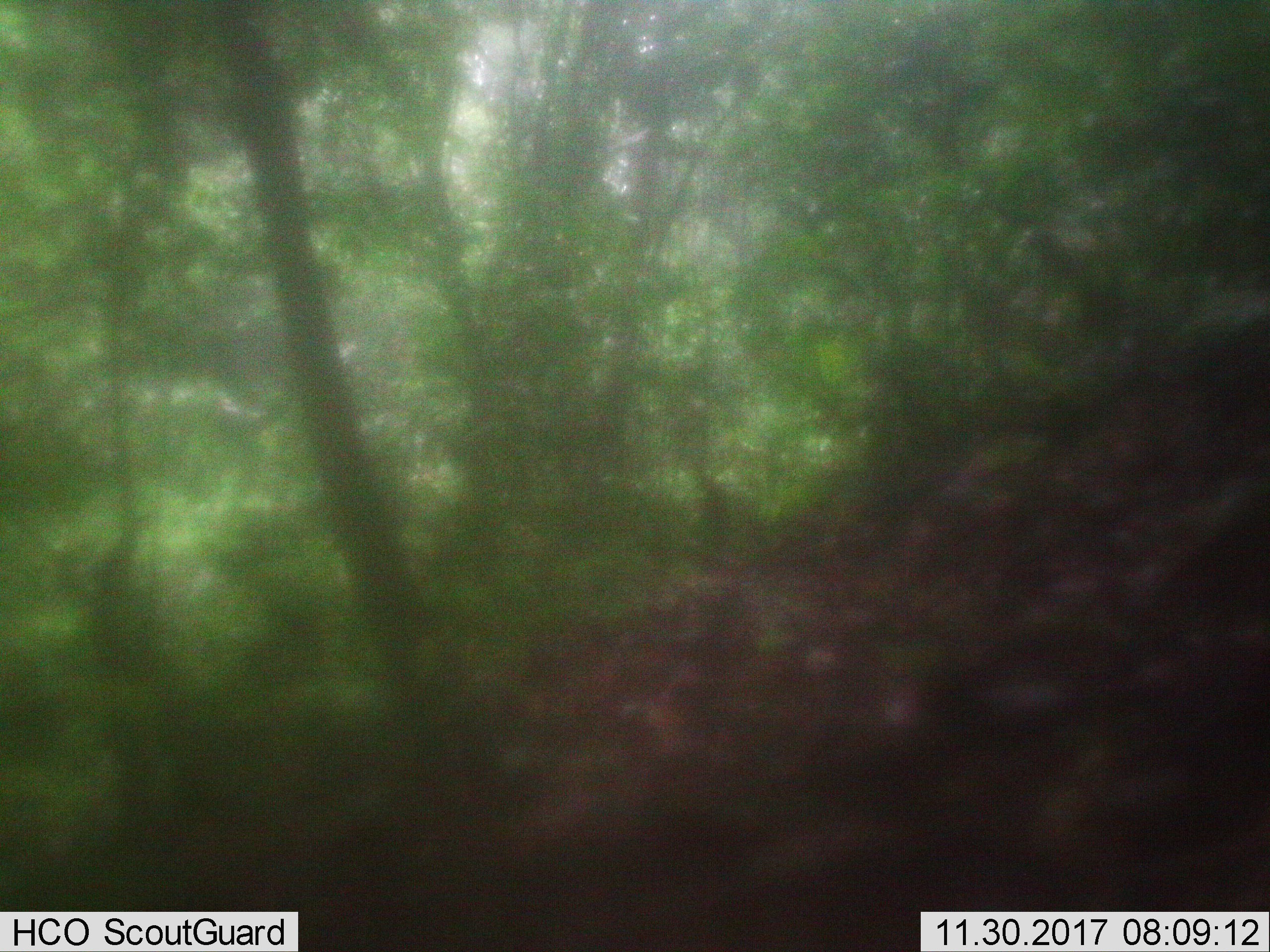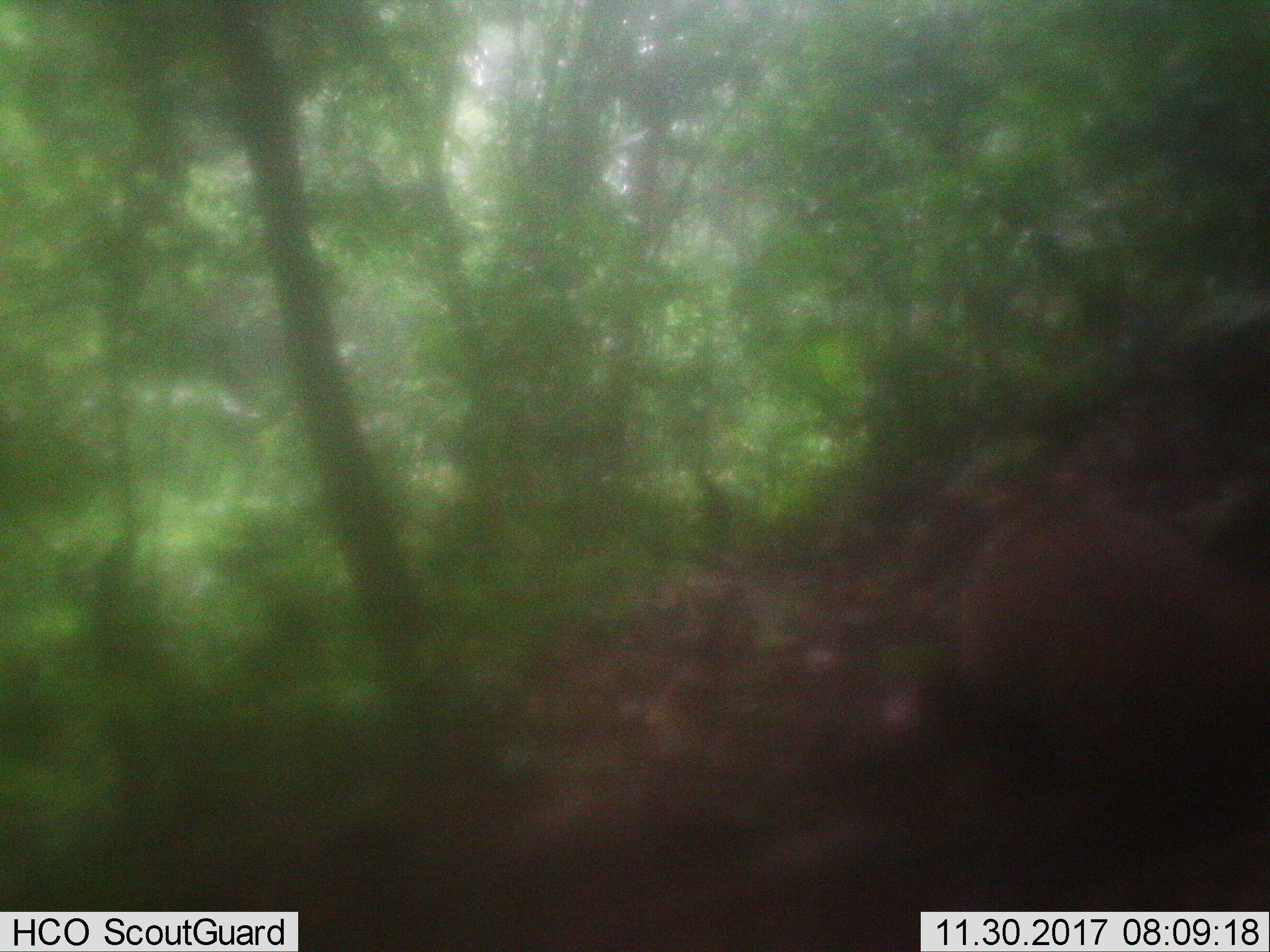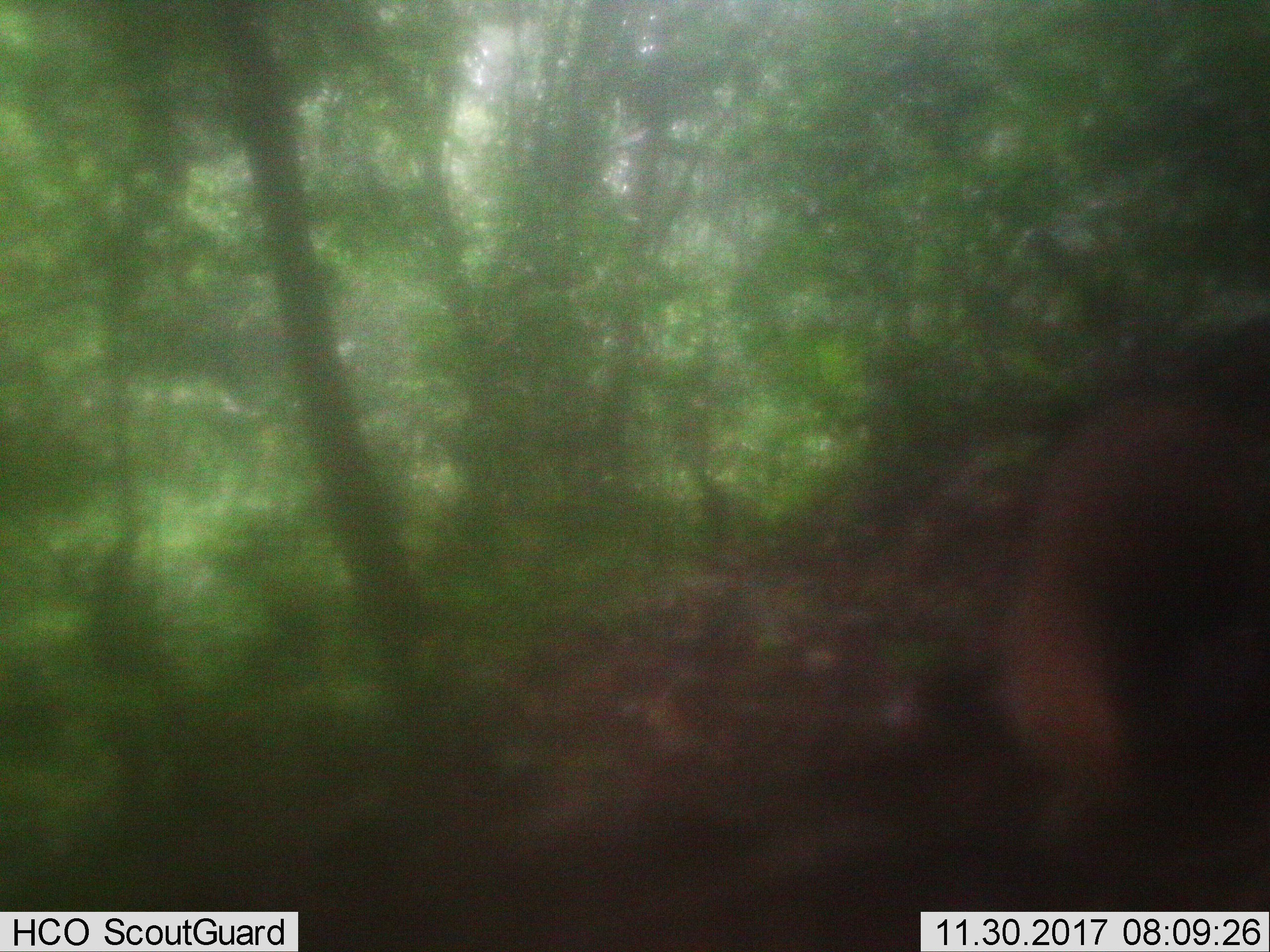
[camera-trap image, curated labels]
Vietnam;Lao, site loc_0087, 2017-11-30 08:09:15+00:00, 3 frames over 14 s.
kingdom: Animalia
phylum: Chordata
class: Mammalia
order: Carnivora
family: Herpestidae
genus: Urva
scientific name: Urva urva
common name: crab-eating mongoose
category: crab eating mongoose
Crab eating mongoose (crab-eating mongoose) (Urva urva). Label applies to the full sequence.